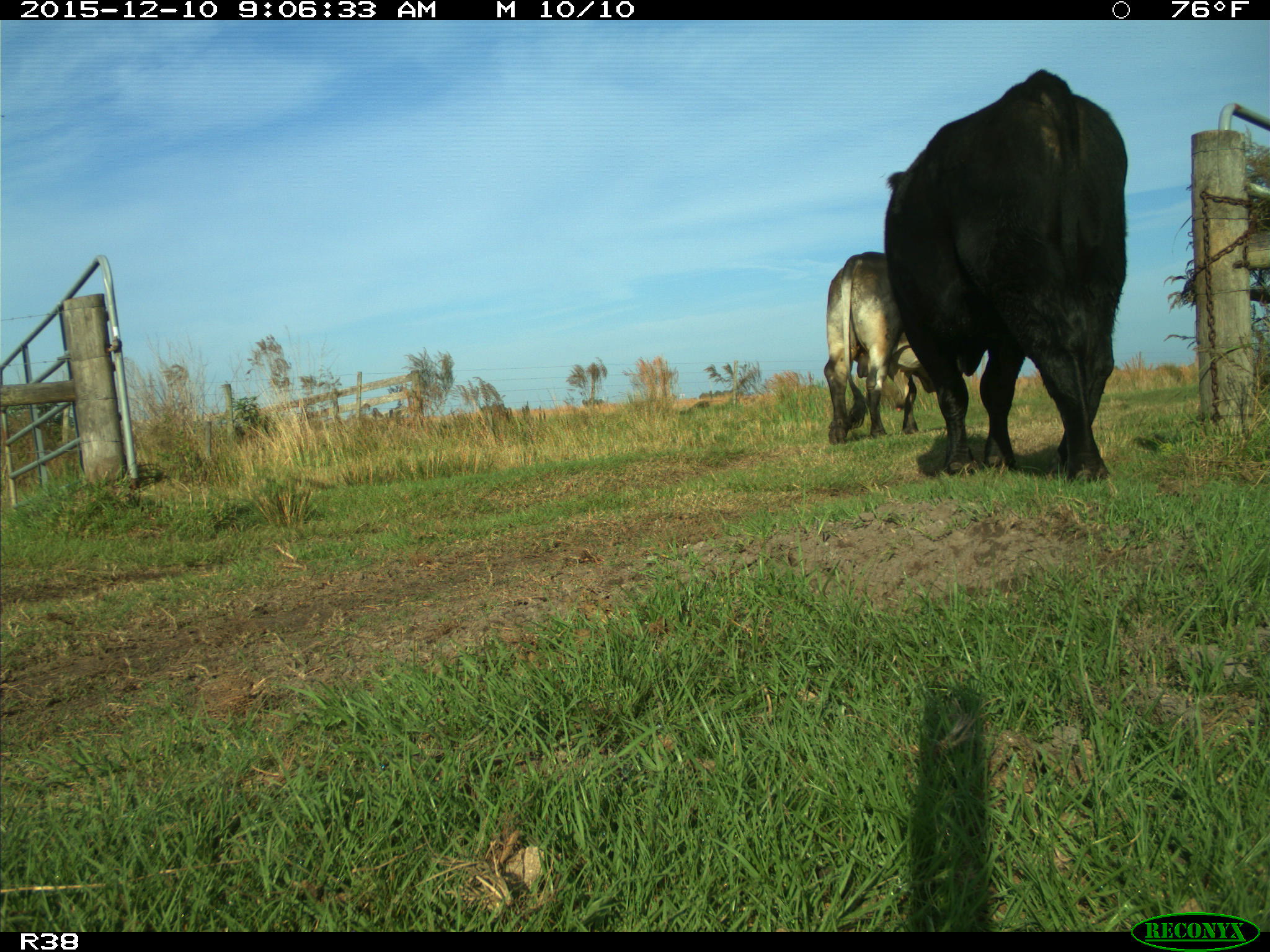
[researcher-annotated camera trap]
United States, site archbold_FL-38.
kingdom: Animalia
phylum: Chordata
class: Mammalia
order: Artiodactyla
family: Bovidae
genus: Bos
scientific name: Bos taurus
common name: domestic cow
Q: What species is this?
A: Bos taurus (domestic cow).